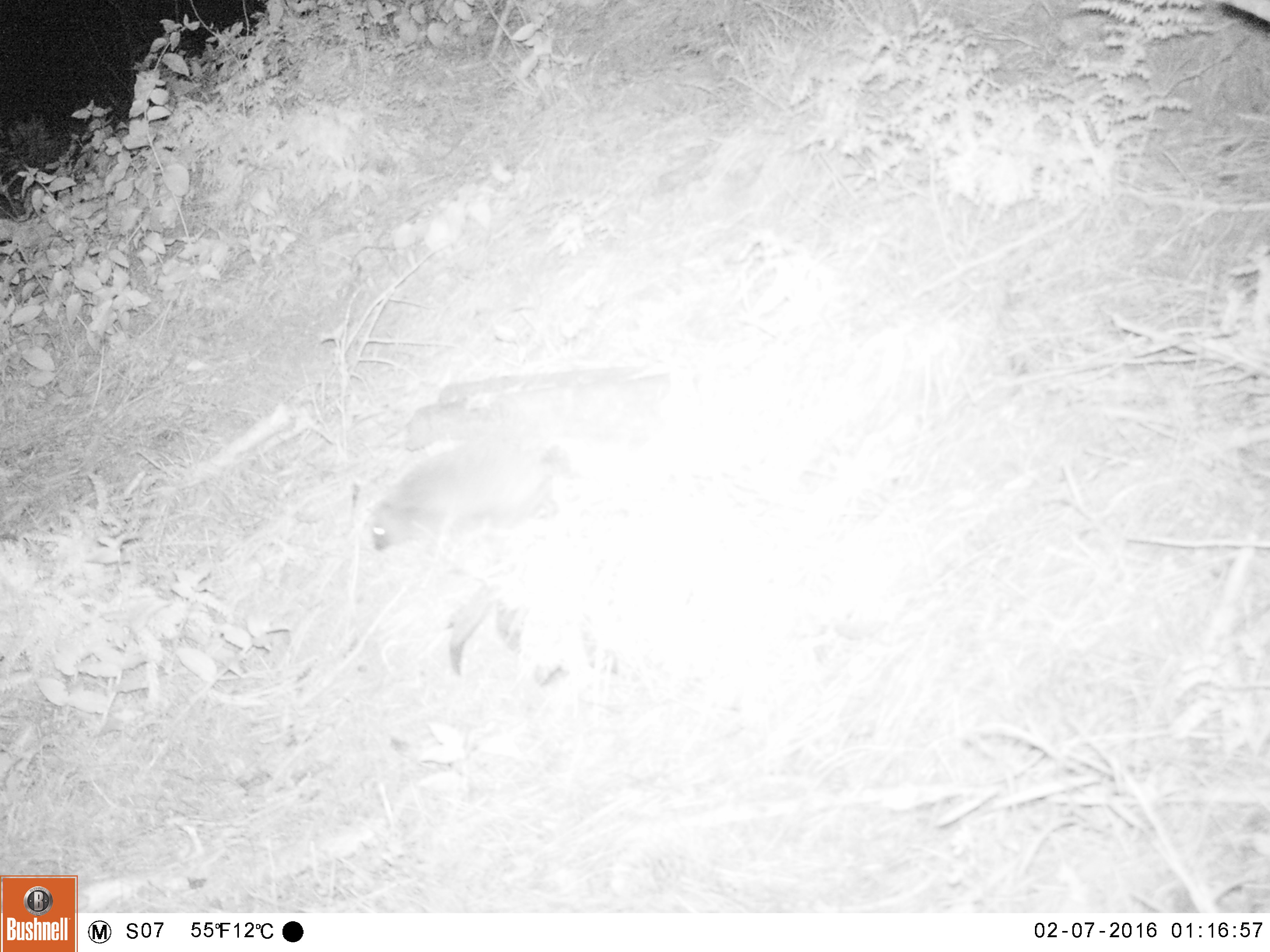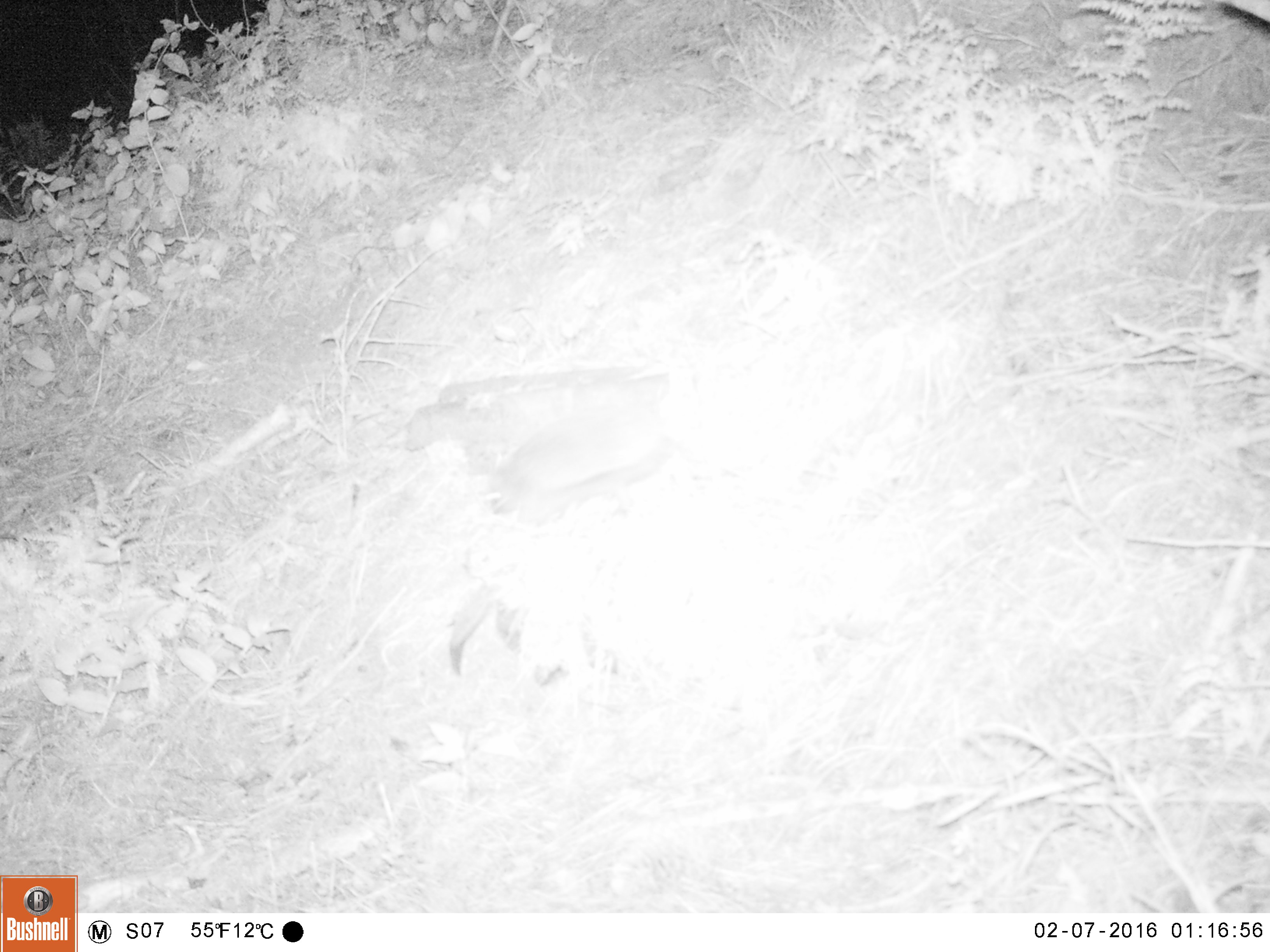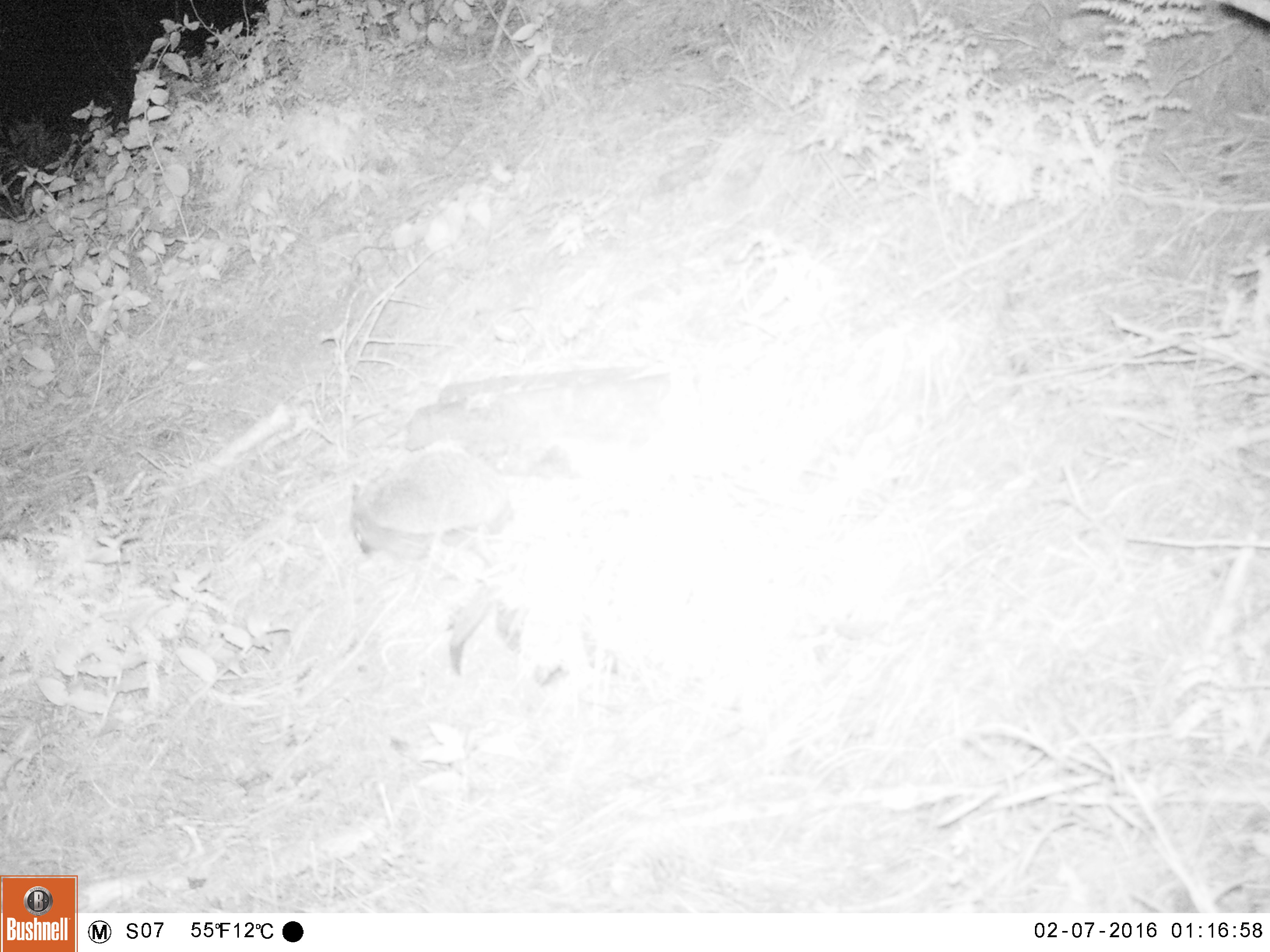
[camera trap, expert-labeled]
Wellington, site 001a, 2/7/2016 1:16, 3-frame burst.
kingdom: Animalia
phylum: Chordata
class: Mammalia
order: Eulipotyphla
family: Erinaceidae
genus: Erinaceus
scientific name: Erinaceus europaeus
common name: hedgehog